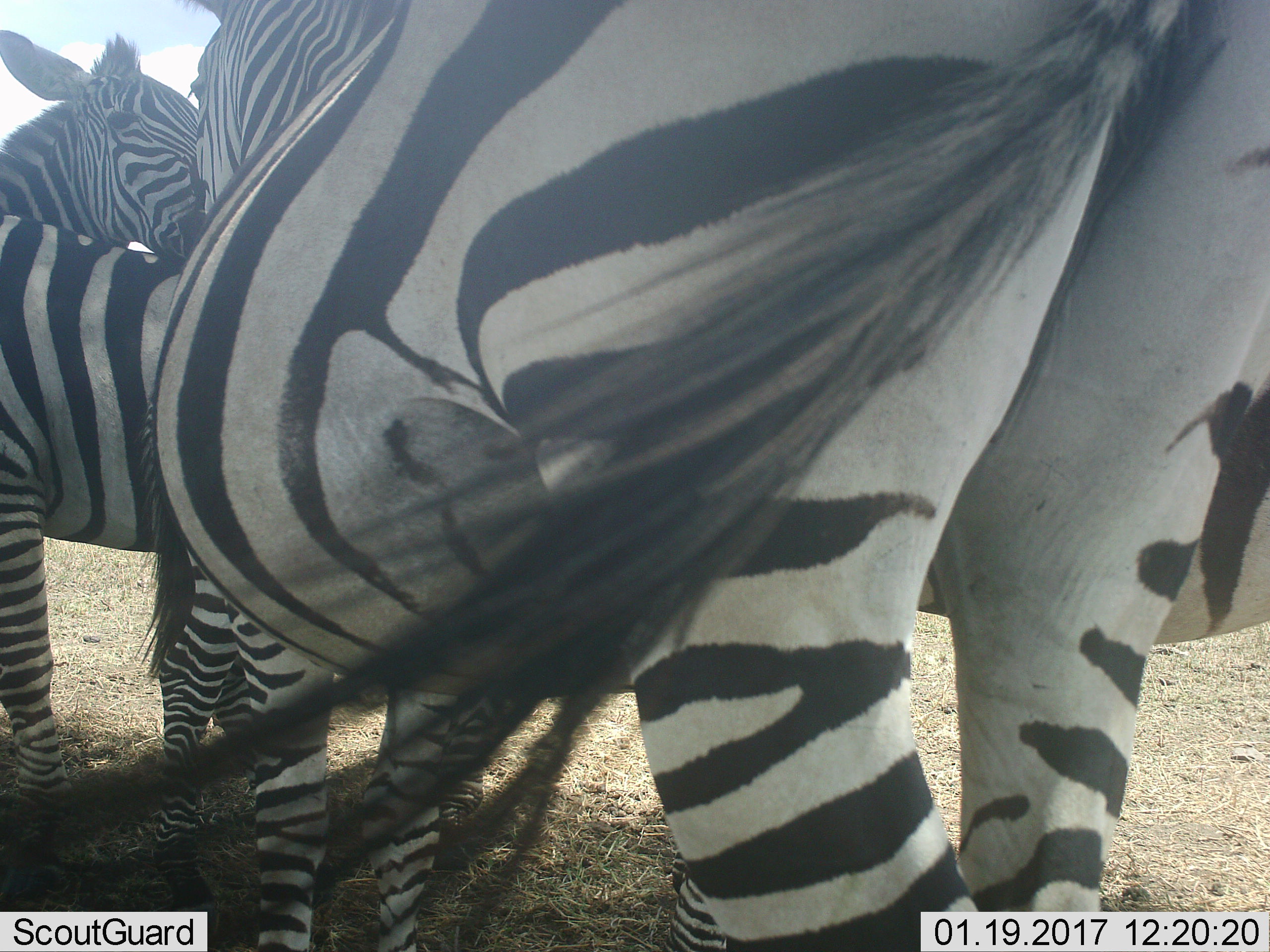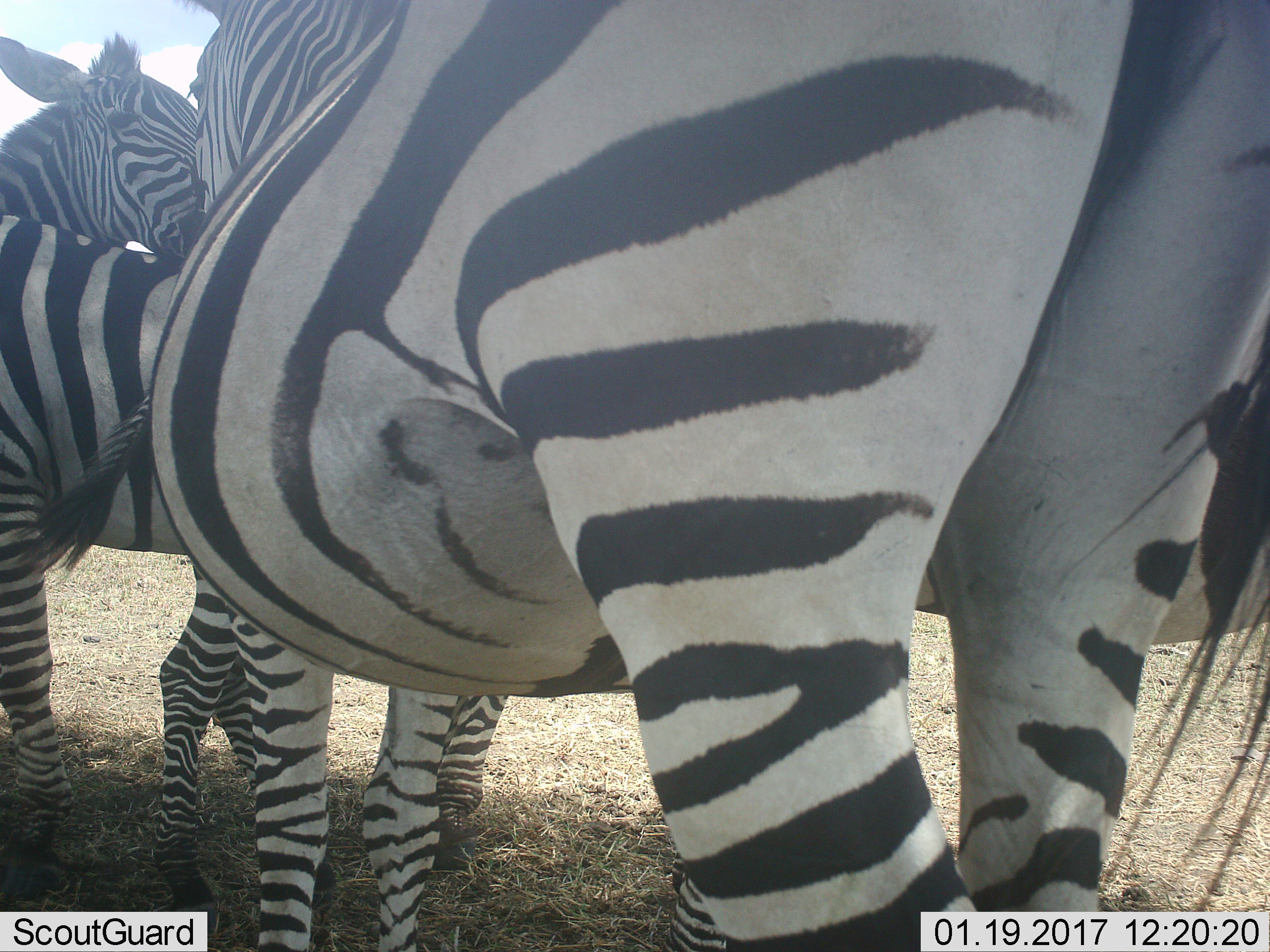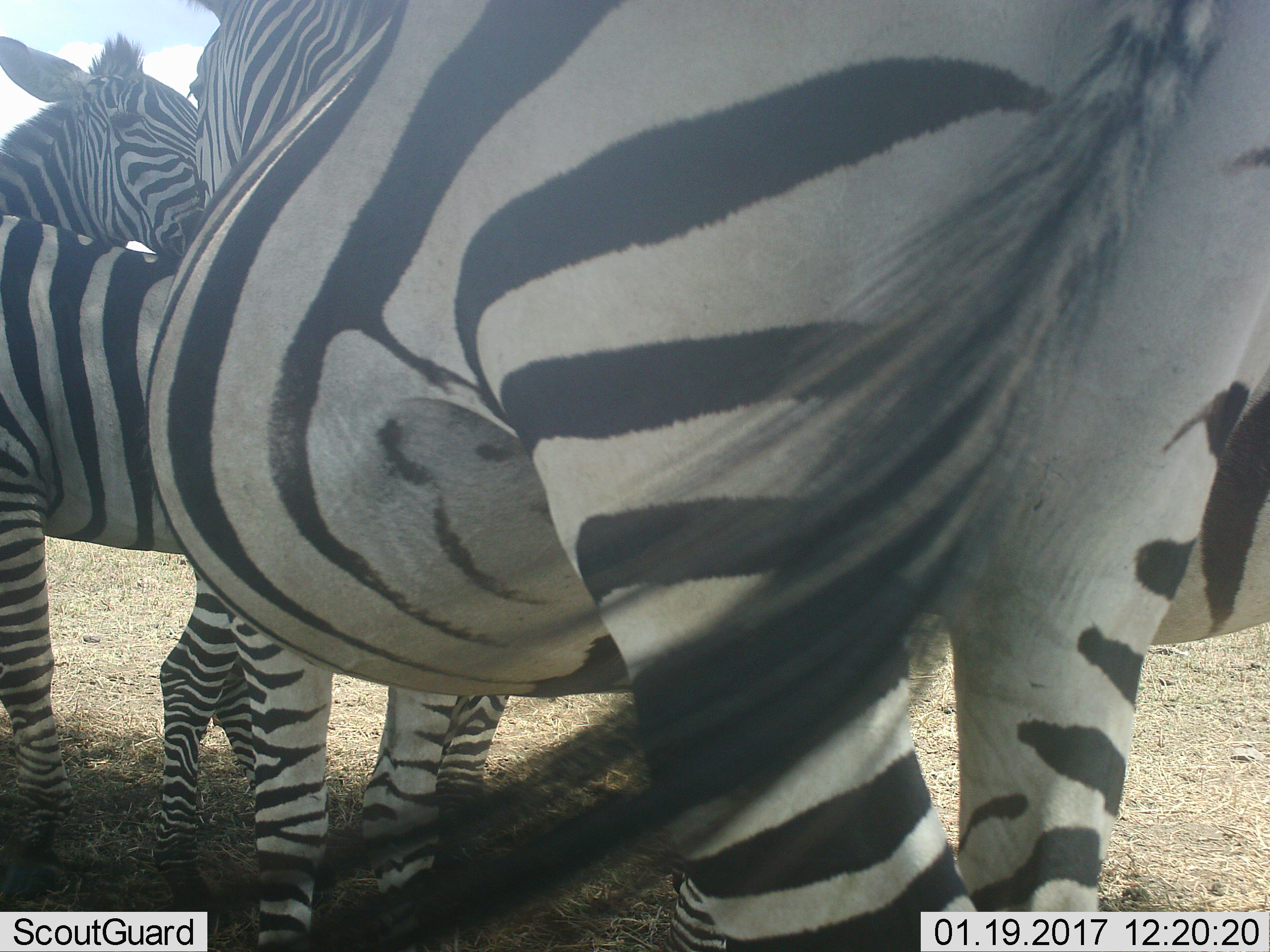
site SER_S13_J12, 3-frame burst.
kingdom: Animalia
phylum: Chordata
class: Mammalia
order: Perissodactyla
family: Equidae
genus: Equus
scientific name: Equus quagga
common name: plains zebra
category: zebraplains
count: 3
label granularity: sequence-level